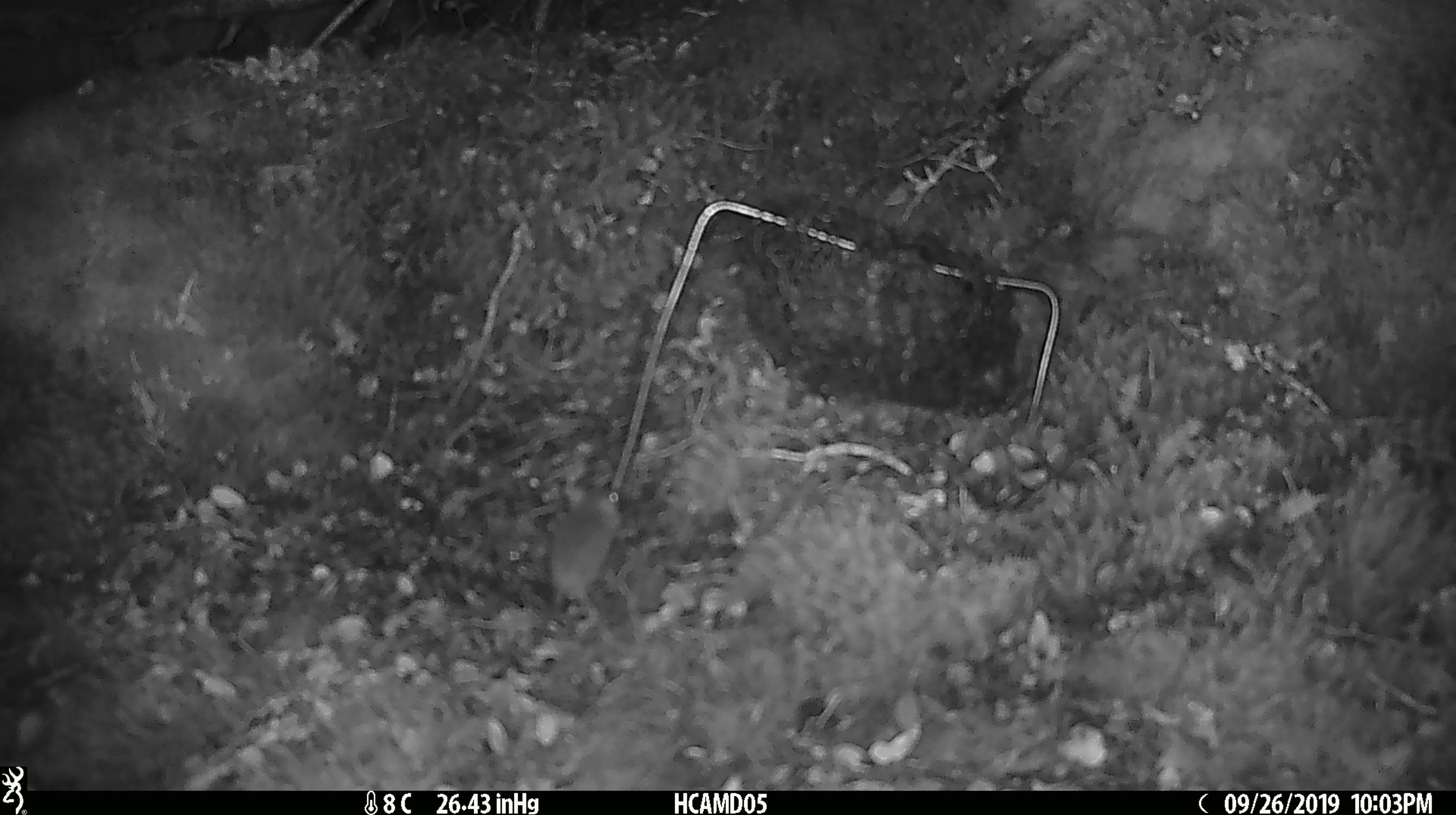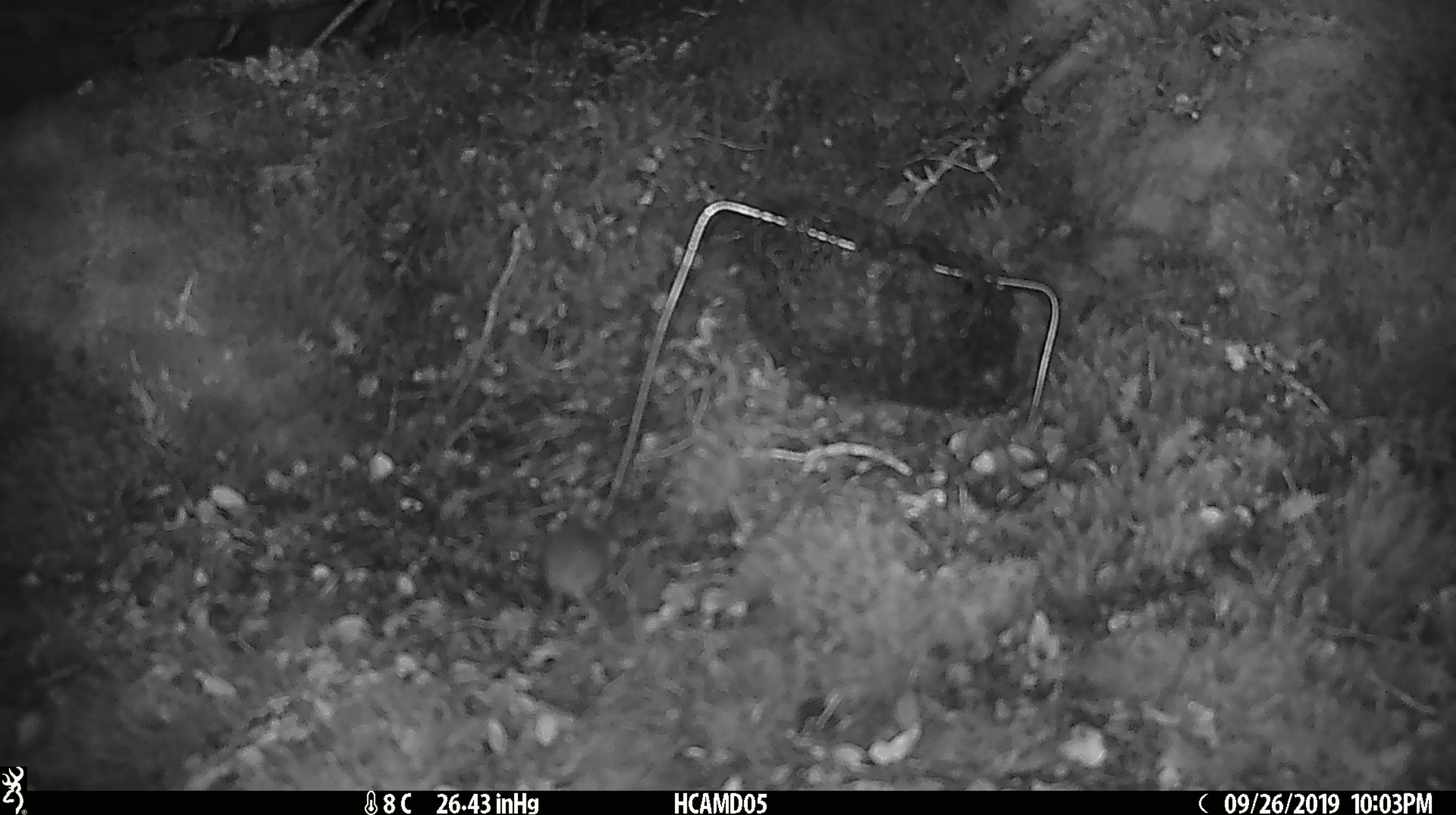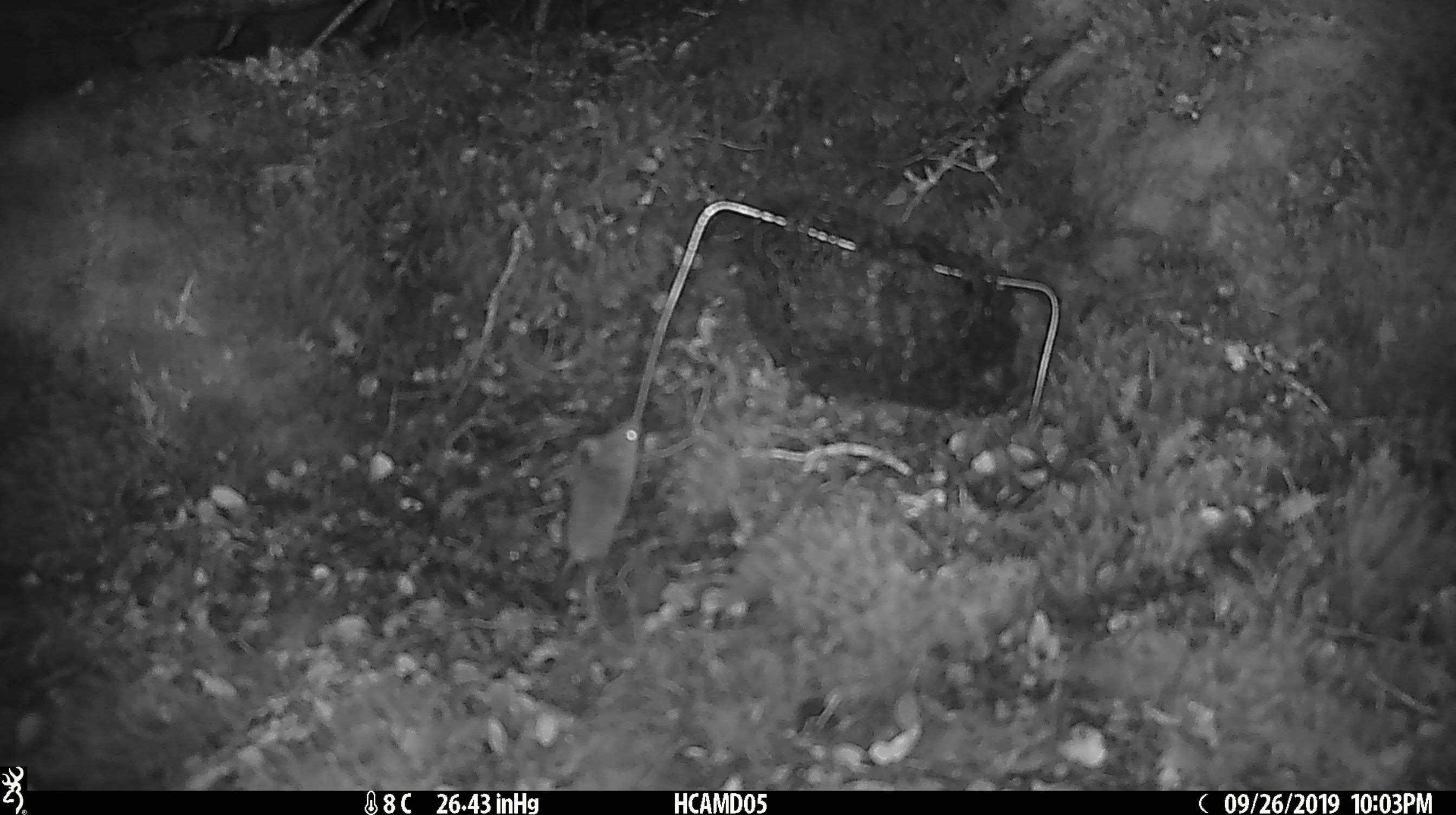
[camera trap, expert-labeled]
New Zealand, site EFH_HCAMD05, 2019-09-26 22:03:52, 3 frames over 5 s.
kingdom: Animalia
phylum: Chordata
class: Mammalia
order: Rodentia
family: Muridae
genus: Mus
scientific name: Mus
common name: mouse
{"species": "mouse (Mus)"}